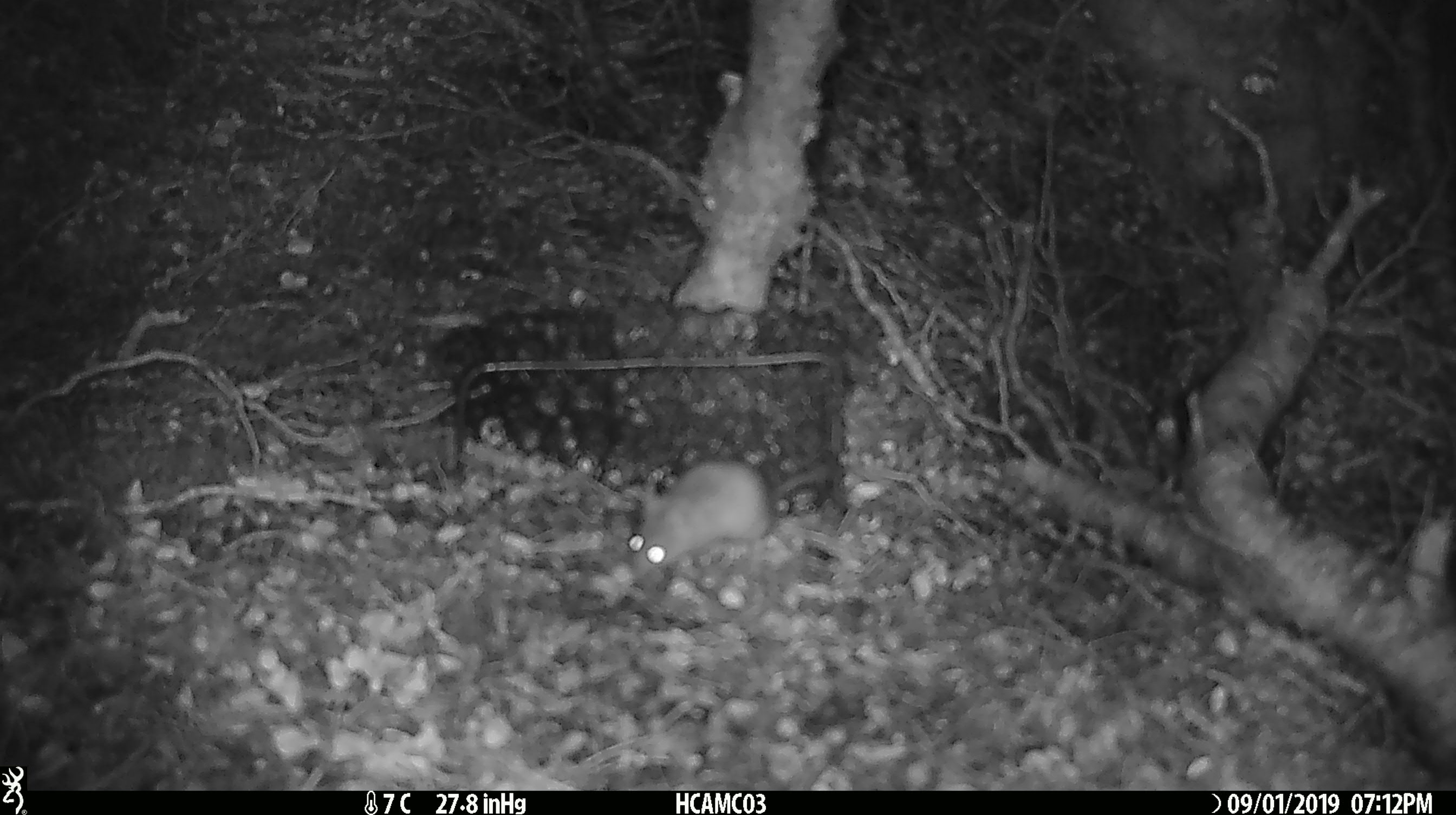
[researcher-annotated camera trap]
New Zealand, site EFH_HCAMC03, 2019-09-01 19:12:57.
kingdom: Animalia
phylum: Chordata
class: Mammalia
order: Rodentia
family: Muridae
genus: Mus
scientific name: Mus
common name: mouse